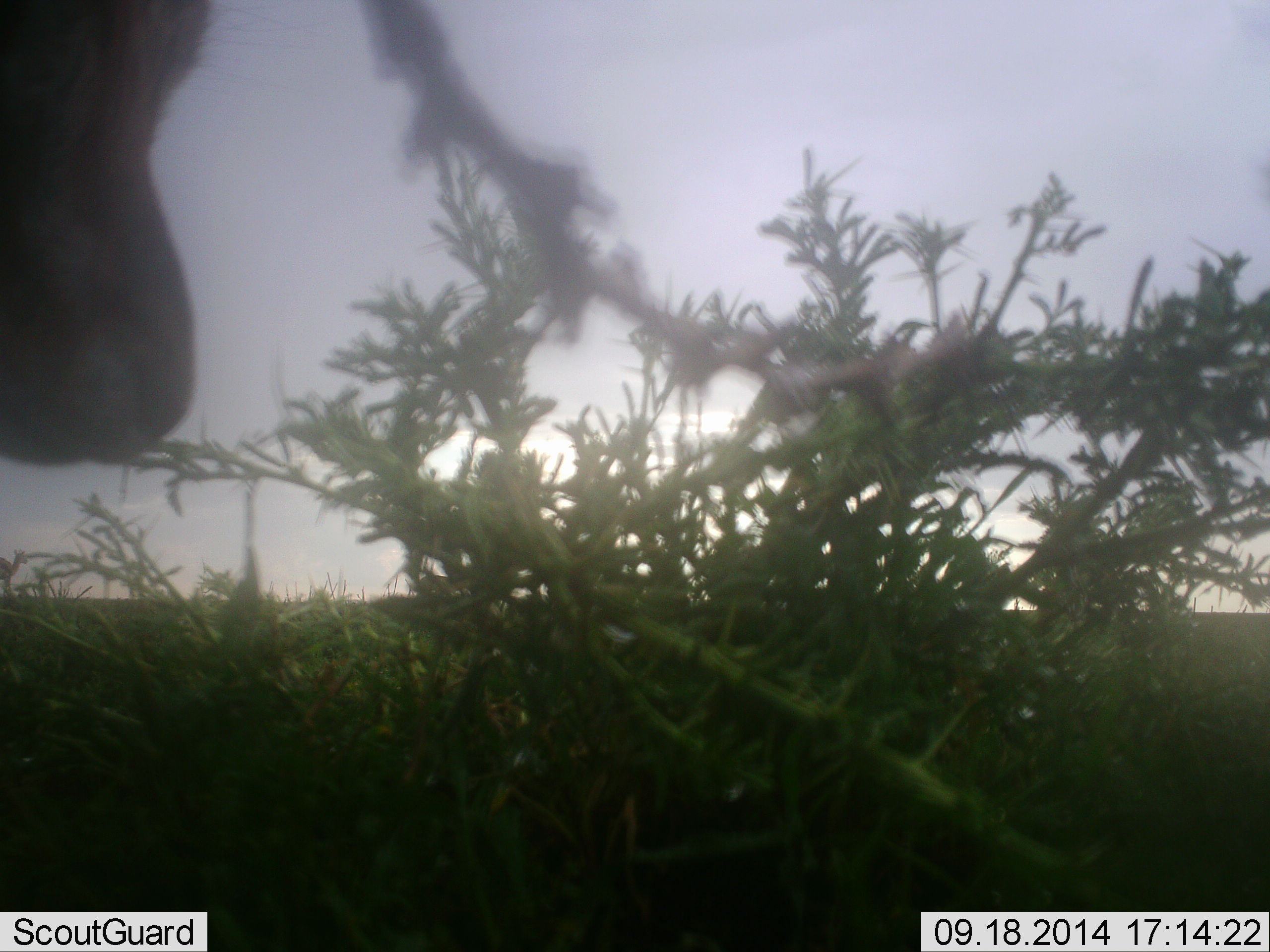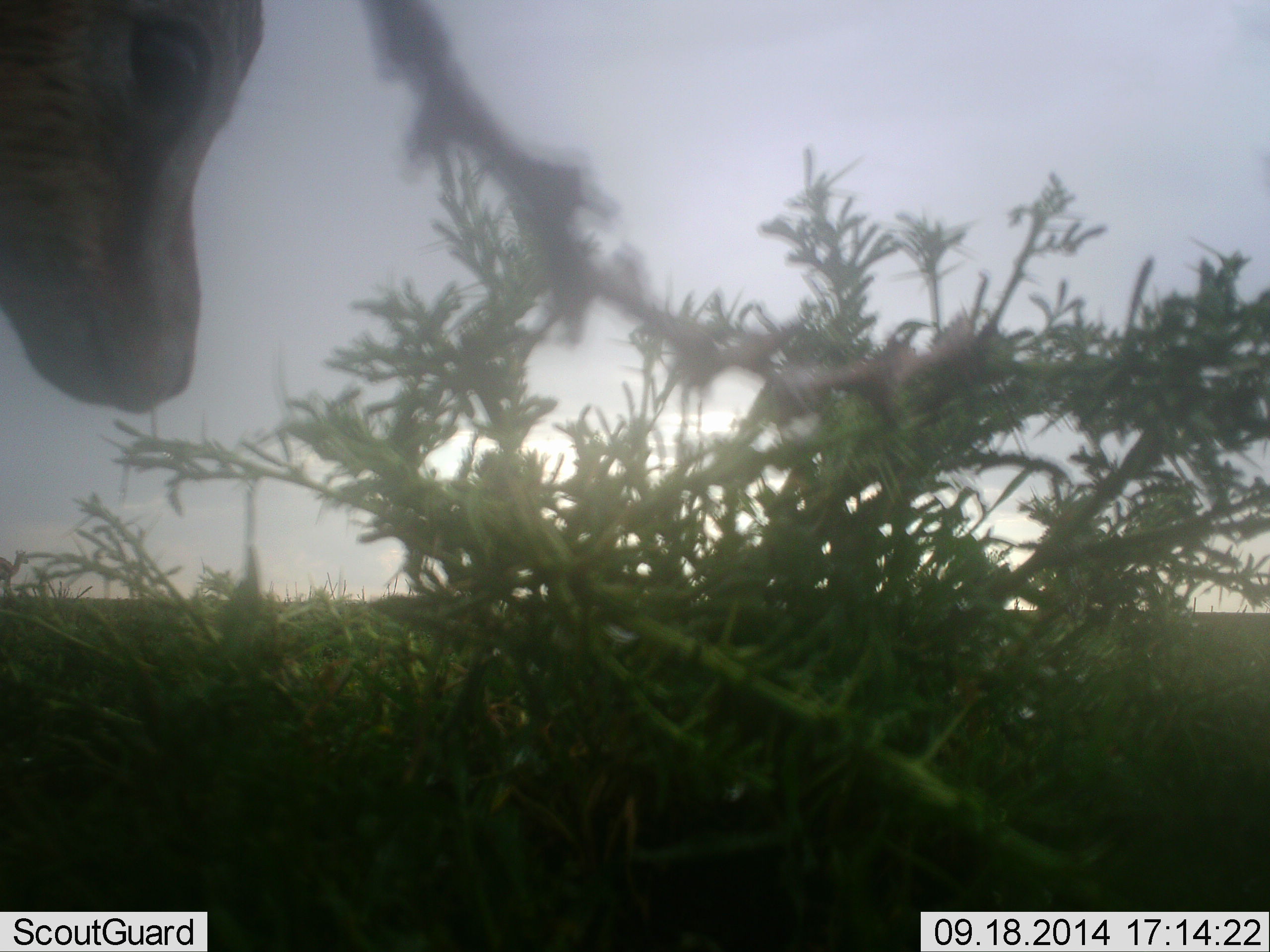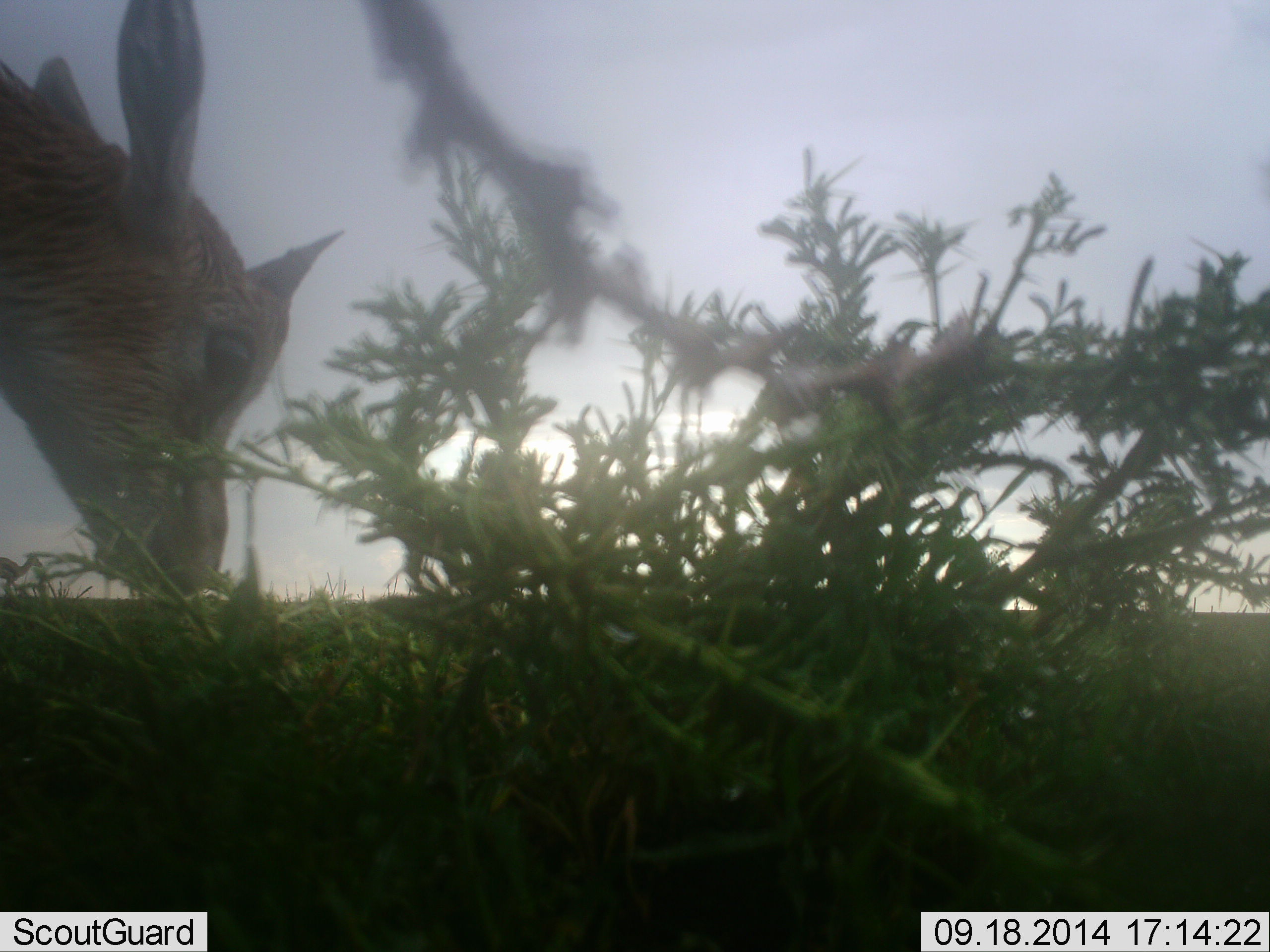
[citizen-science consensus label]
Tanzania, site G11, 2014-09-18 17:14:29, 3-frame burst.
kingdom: Animalia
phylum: Chordata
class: Mammalia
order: Artiodactyla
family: Bovidae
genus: Eudorcas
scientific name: Eudorcas thomsonii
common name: thomson's gazelle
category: gazellethomsons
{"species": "gazellethomsons (thomson's gazelle) (Eudorcas thomsonii)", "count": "1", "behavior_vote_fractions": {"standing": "30%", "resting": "0%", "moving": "10%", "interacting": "0%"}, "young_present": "10%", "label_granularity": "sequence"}